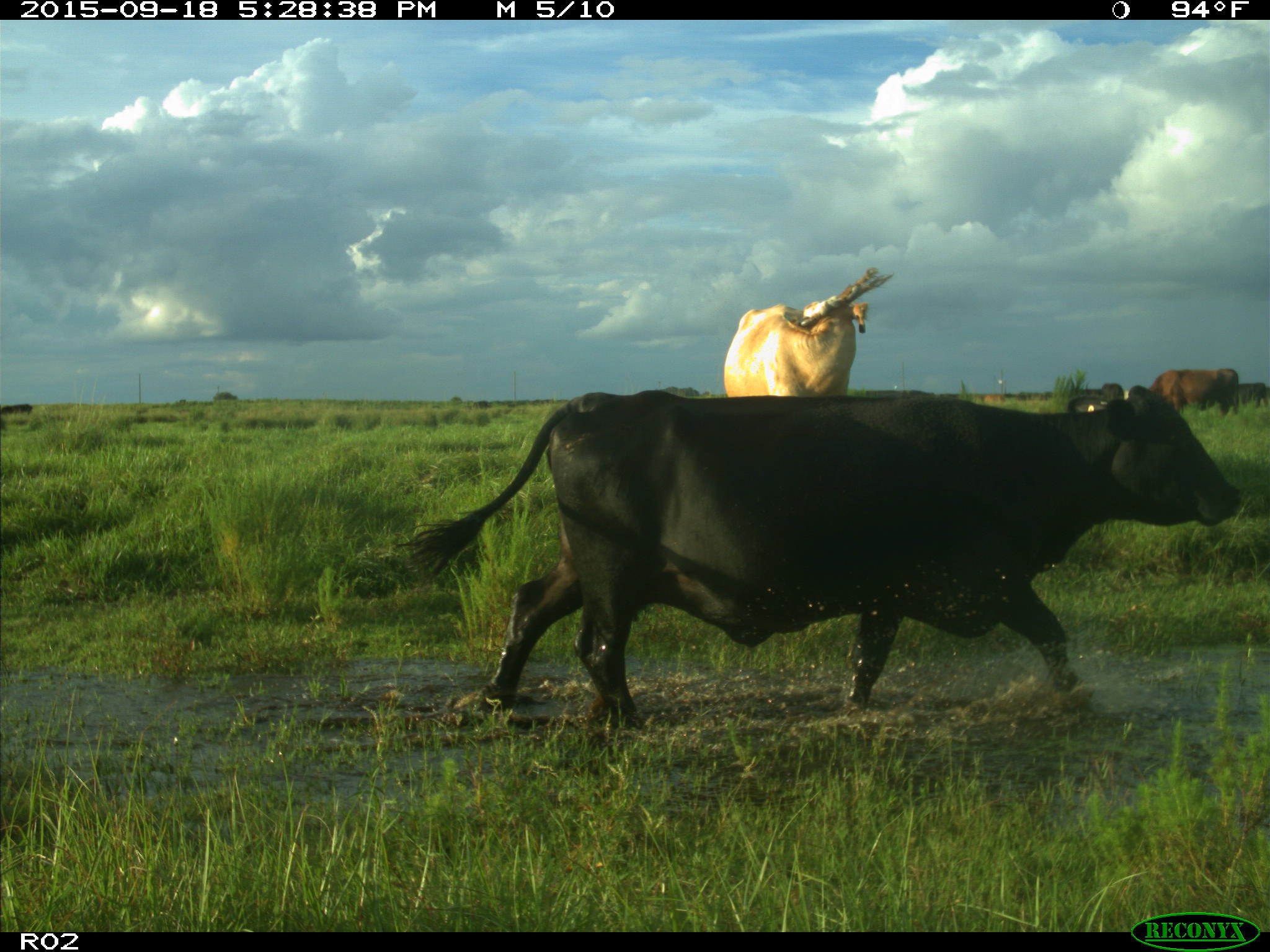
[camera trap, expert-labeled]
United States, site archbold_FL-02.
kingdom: Animalia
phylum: Chordata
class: Mammalia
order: Artiodactyla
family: Bovidae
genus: Bos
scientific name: Bos taurus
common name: domestic cow